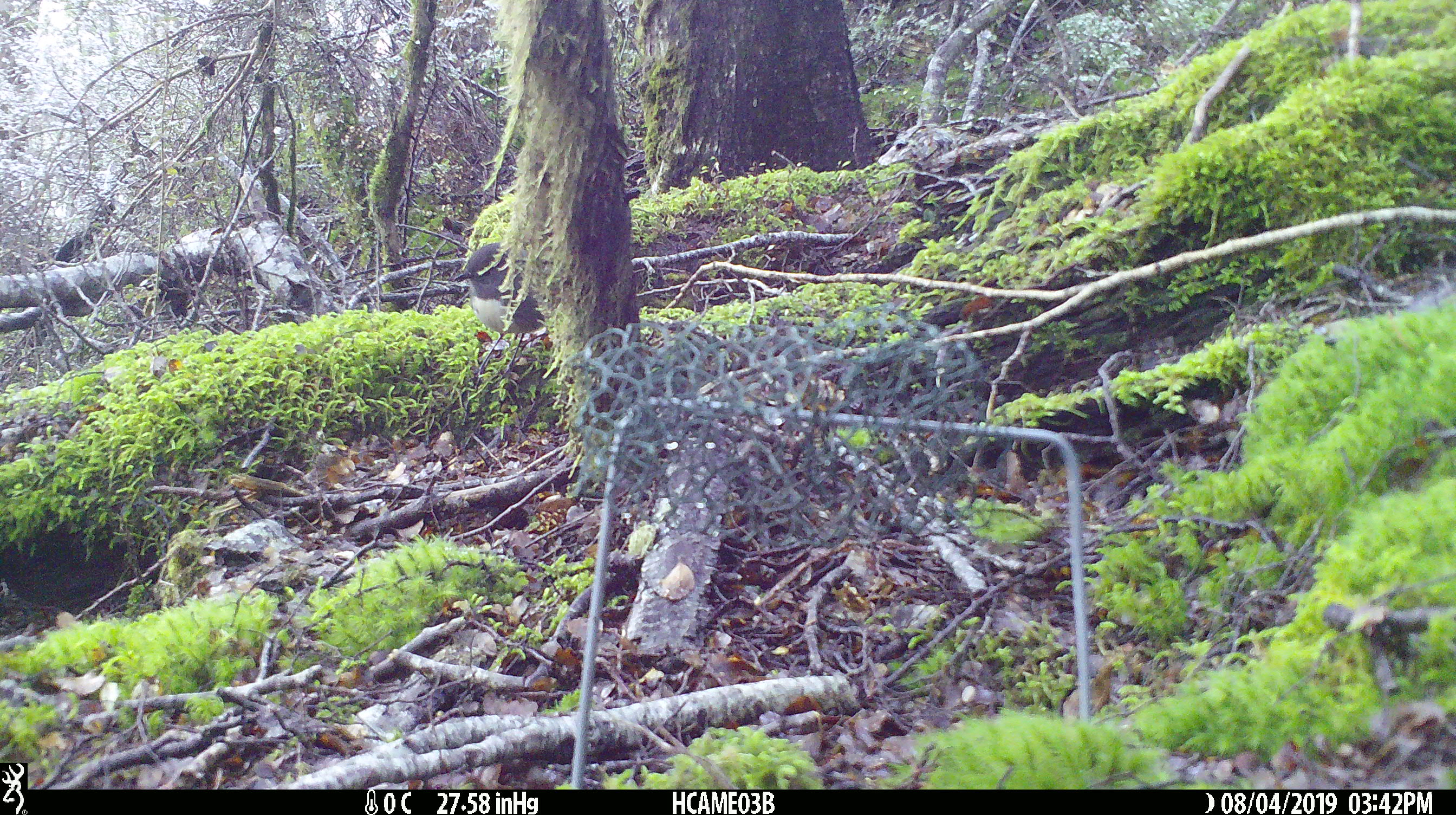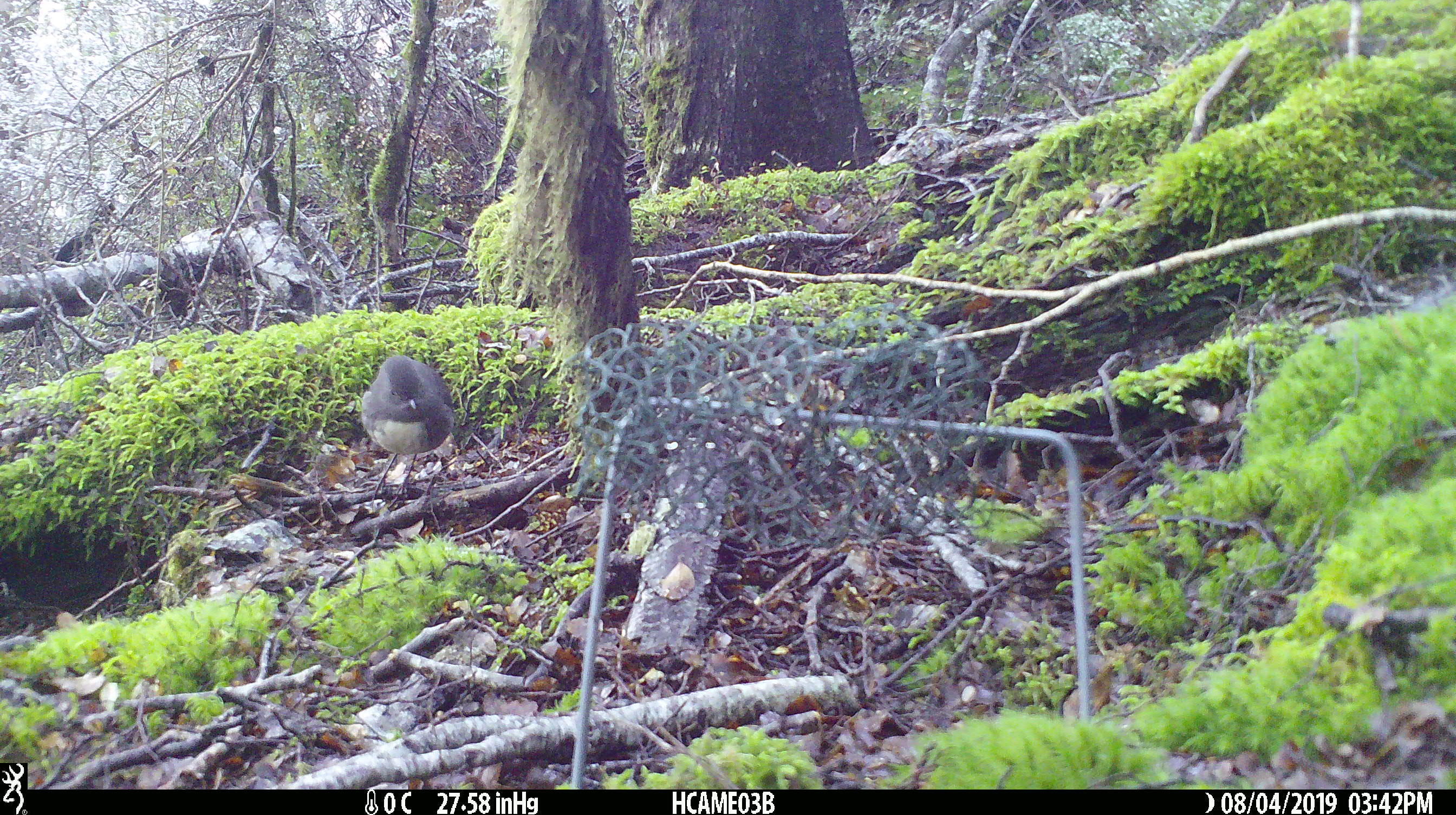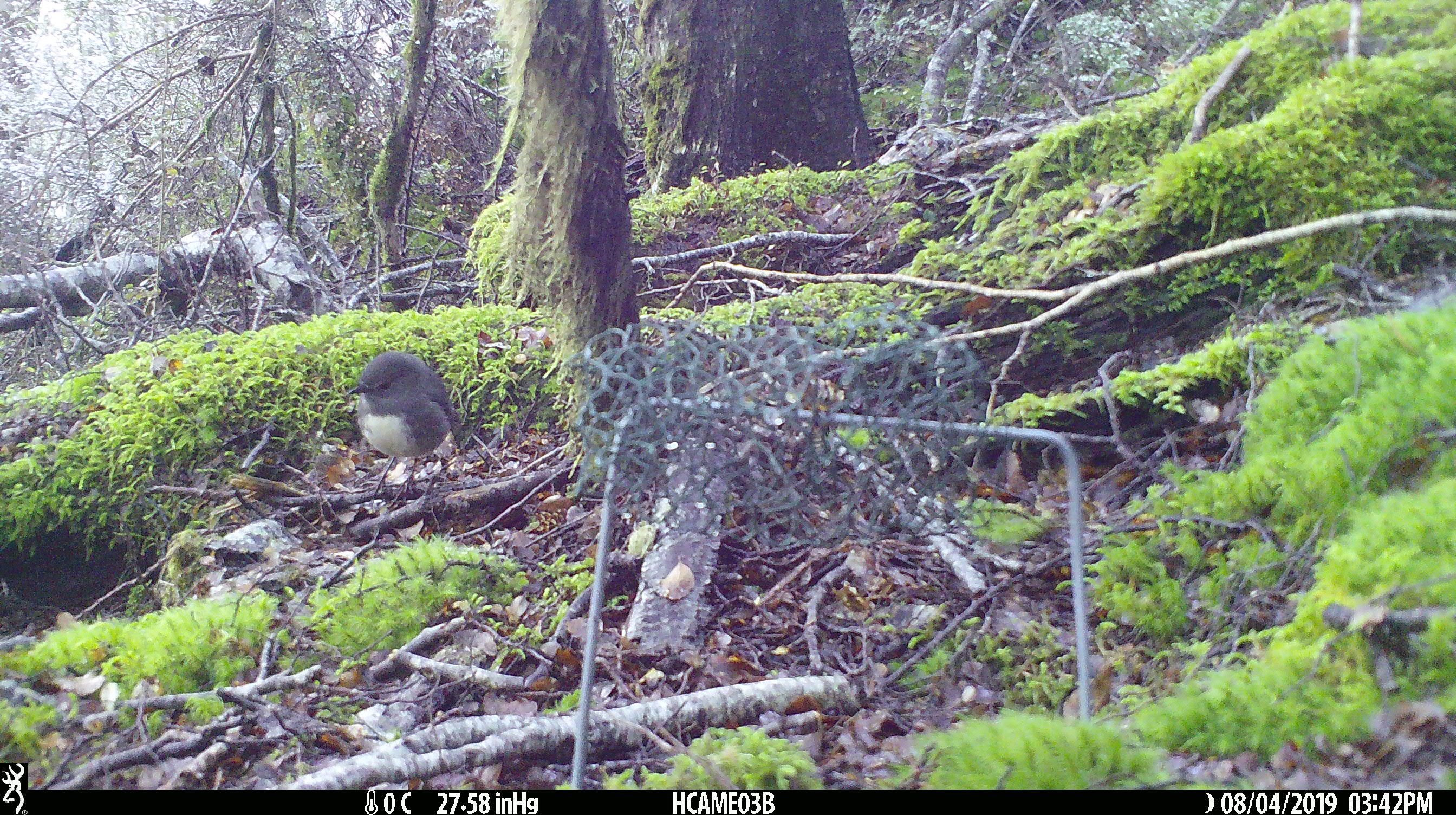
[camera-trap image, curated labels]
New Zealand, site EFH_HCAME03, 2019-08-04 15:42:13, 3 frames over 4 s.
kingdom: Animalia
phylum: Chordata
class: Aves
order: Passeriformes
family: Petroicidae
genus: Petroica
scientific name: Petroica australis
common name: new zealand robin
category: robin